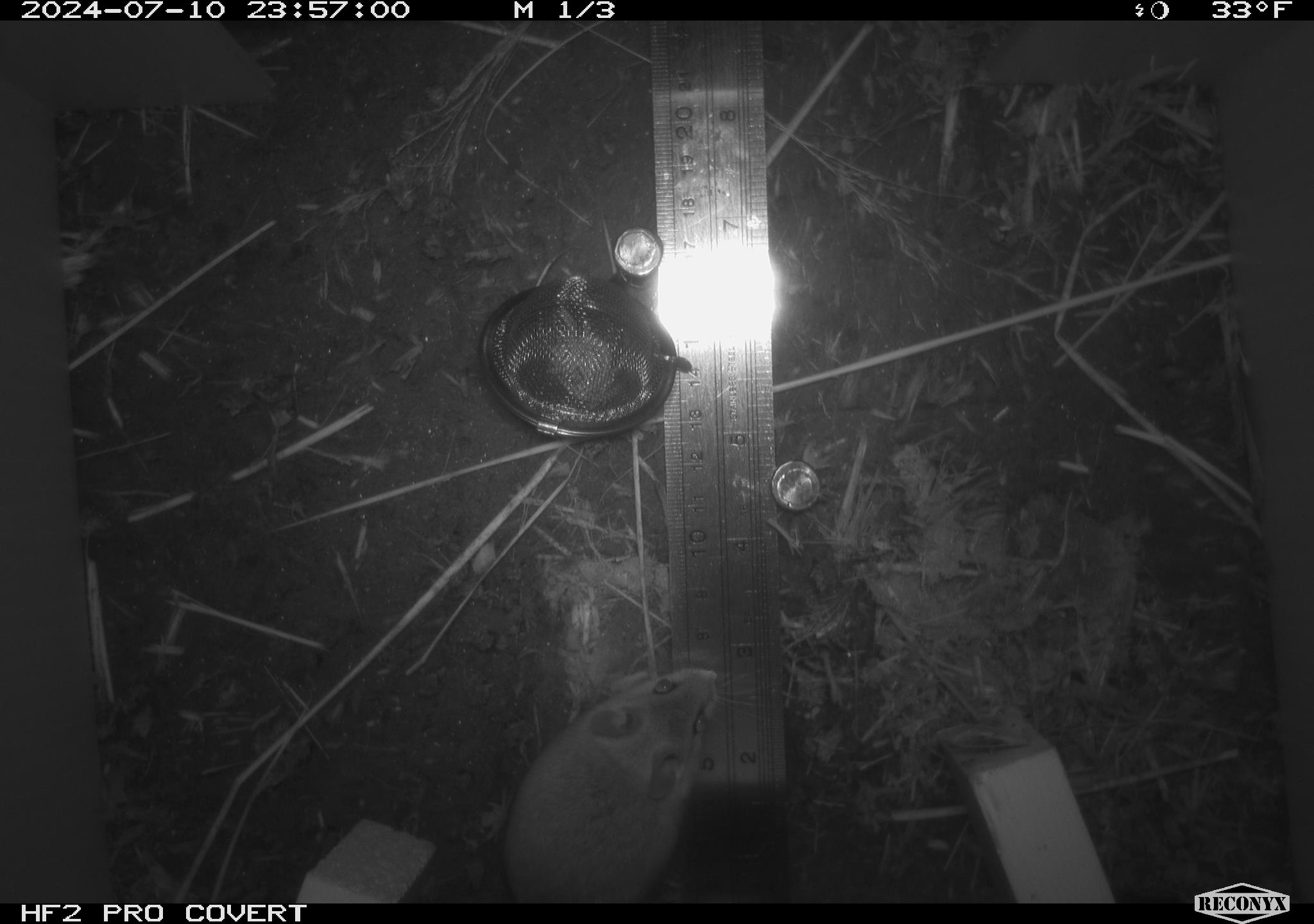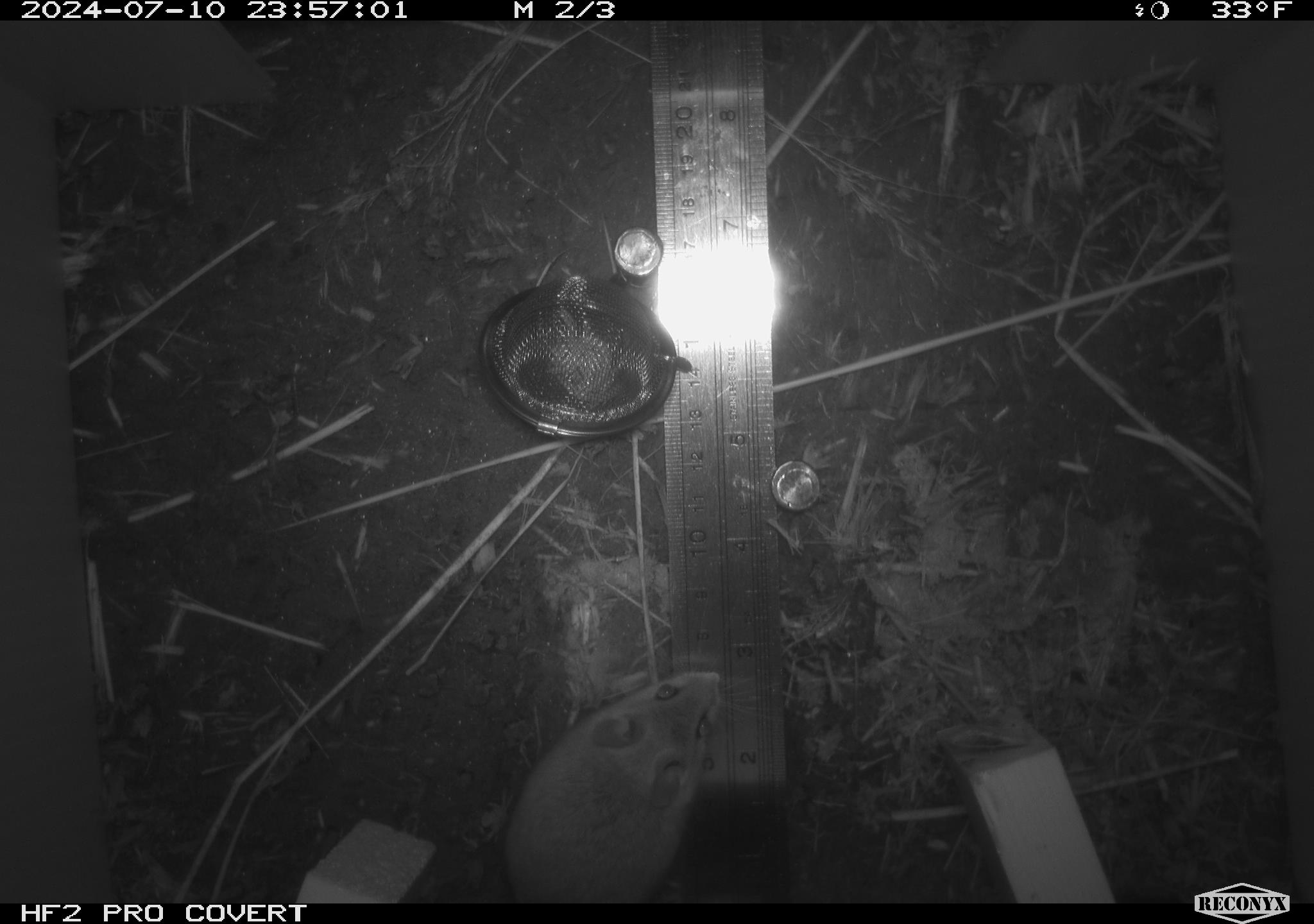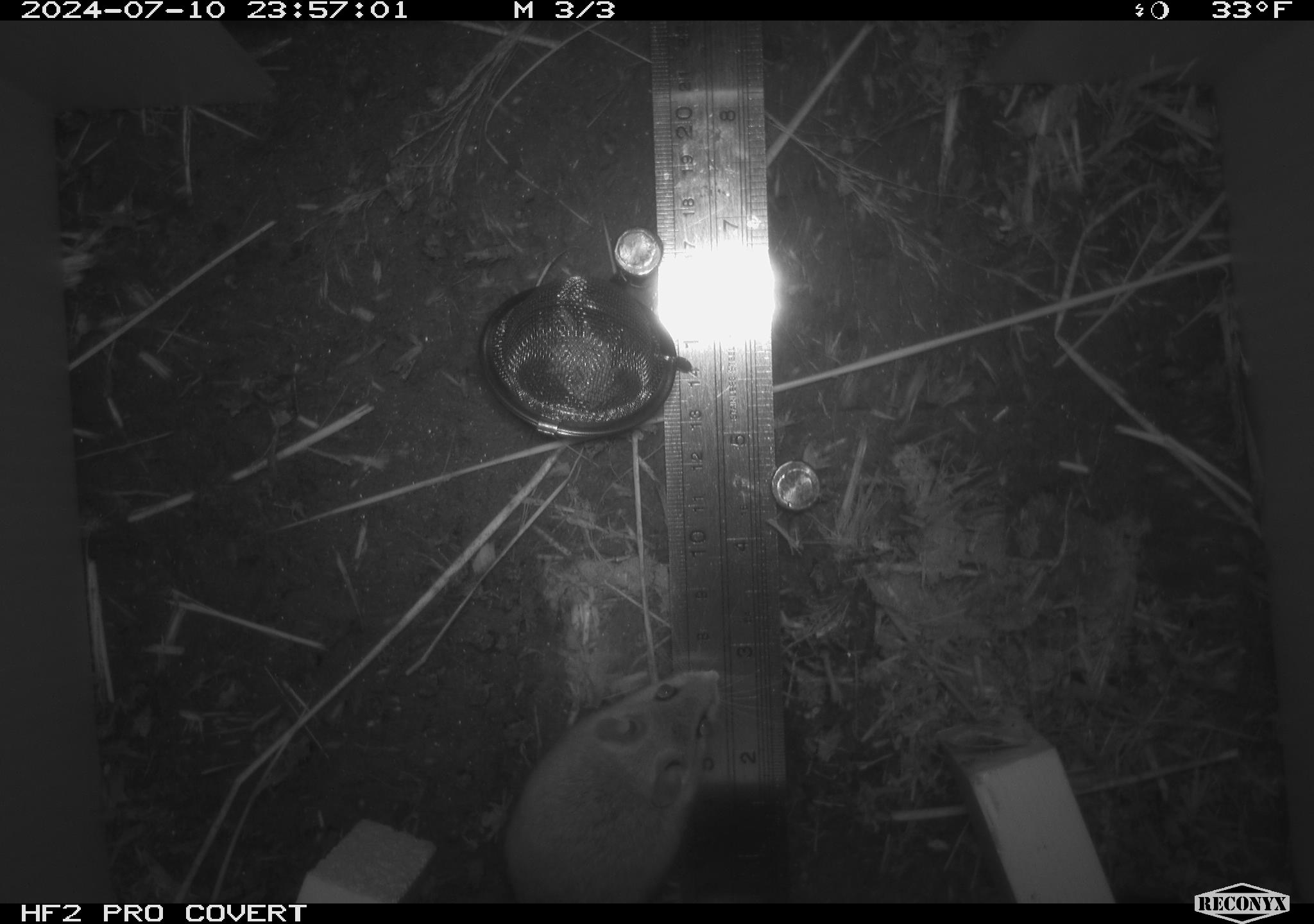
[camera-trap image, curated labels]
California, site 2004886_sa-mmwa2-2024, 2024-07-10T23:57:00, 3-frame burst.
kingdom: Animalia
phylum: Chordata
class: Mammalia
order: Rodentia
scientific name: Rodentia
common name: mouse species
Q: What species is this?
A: Mouse species (Rodentia).